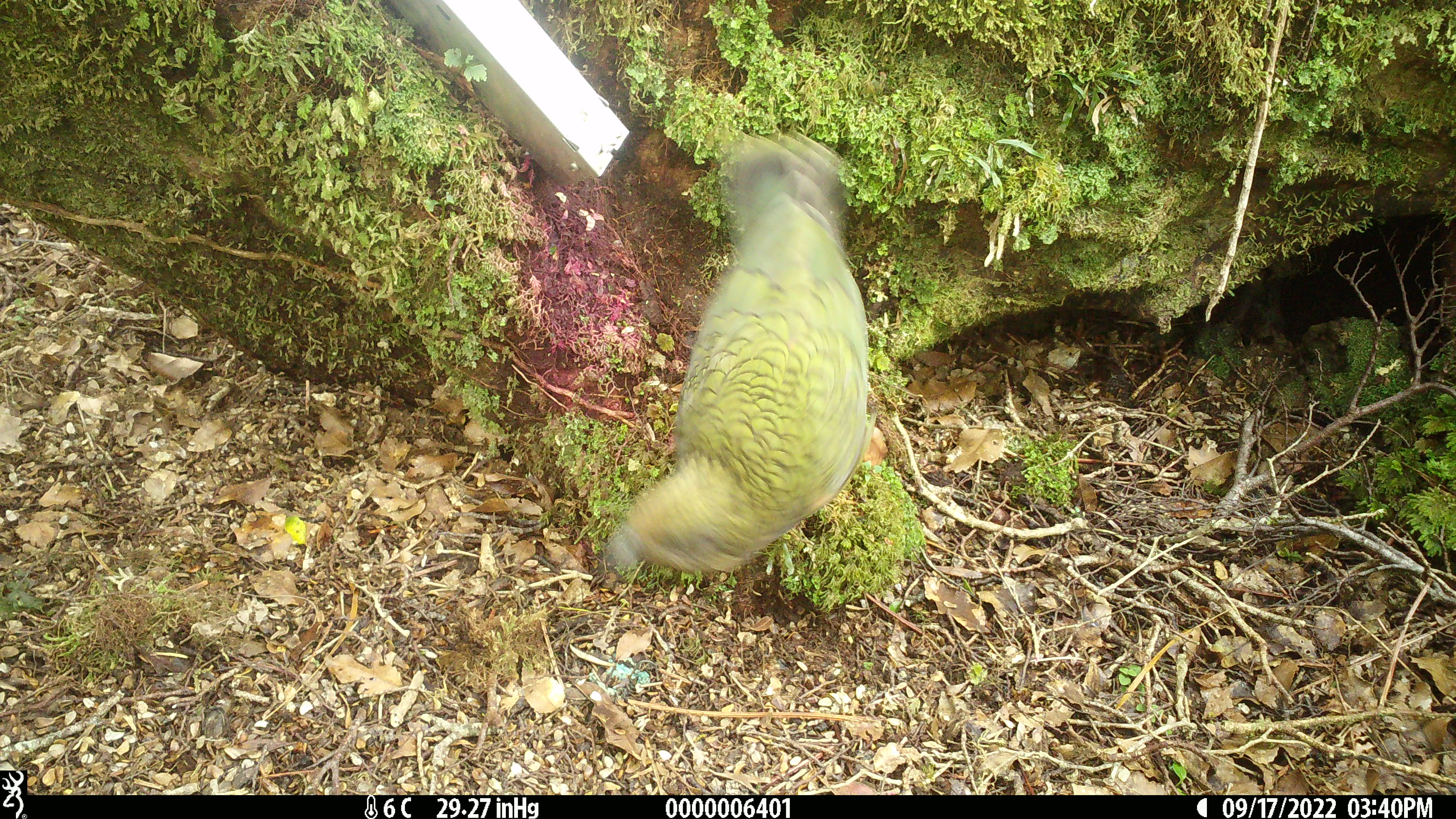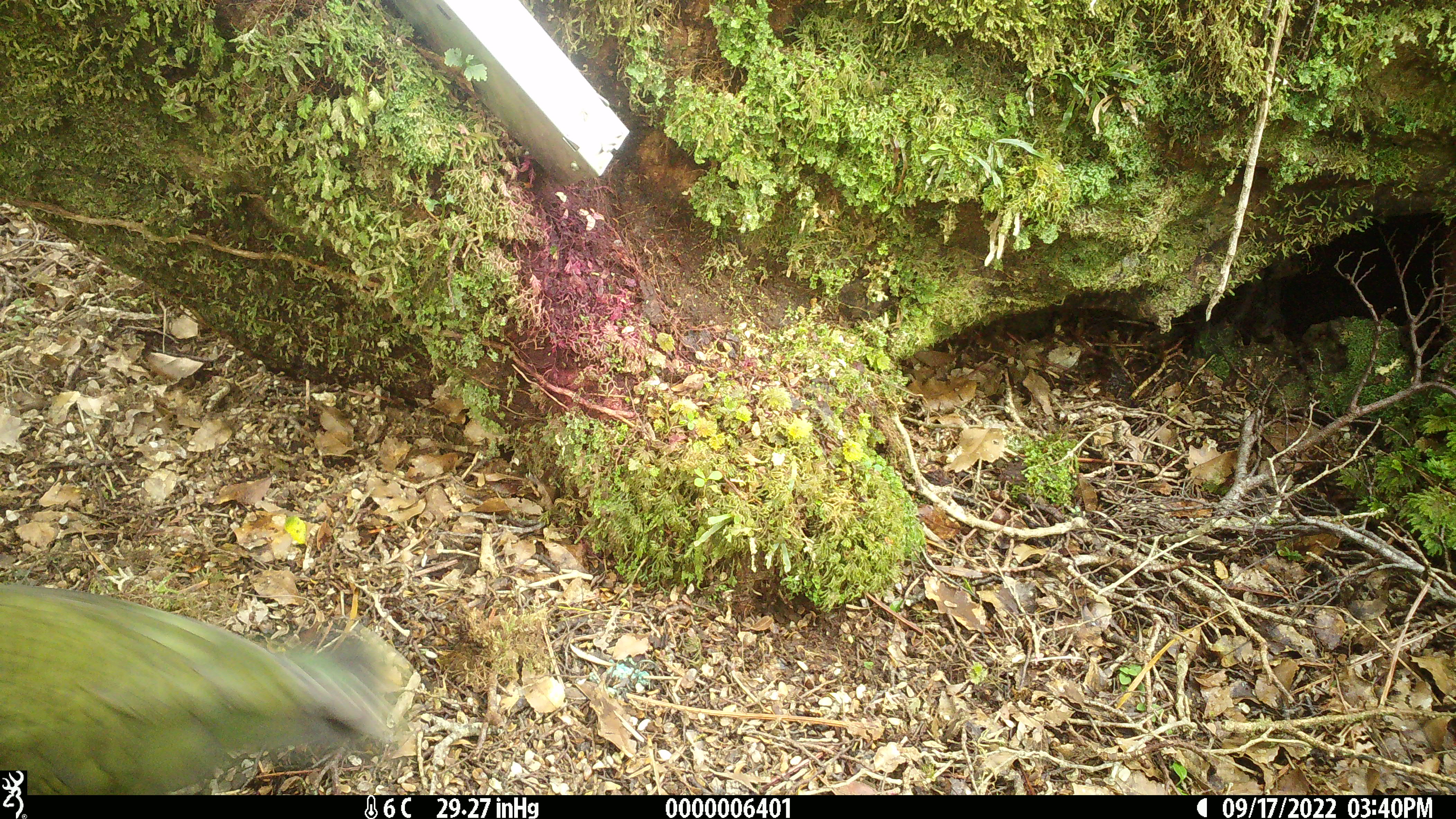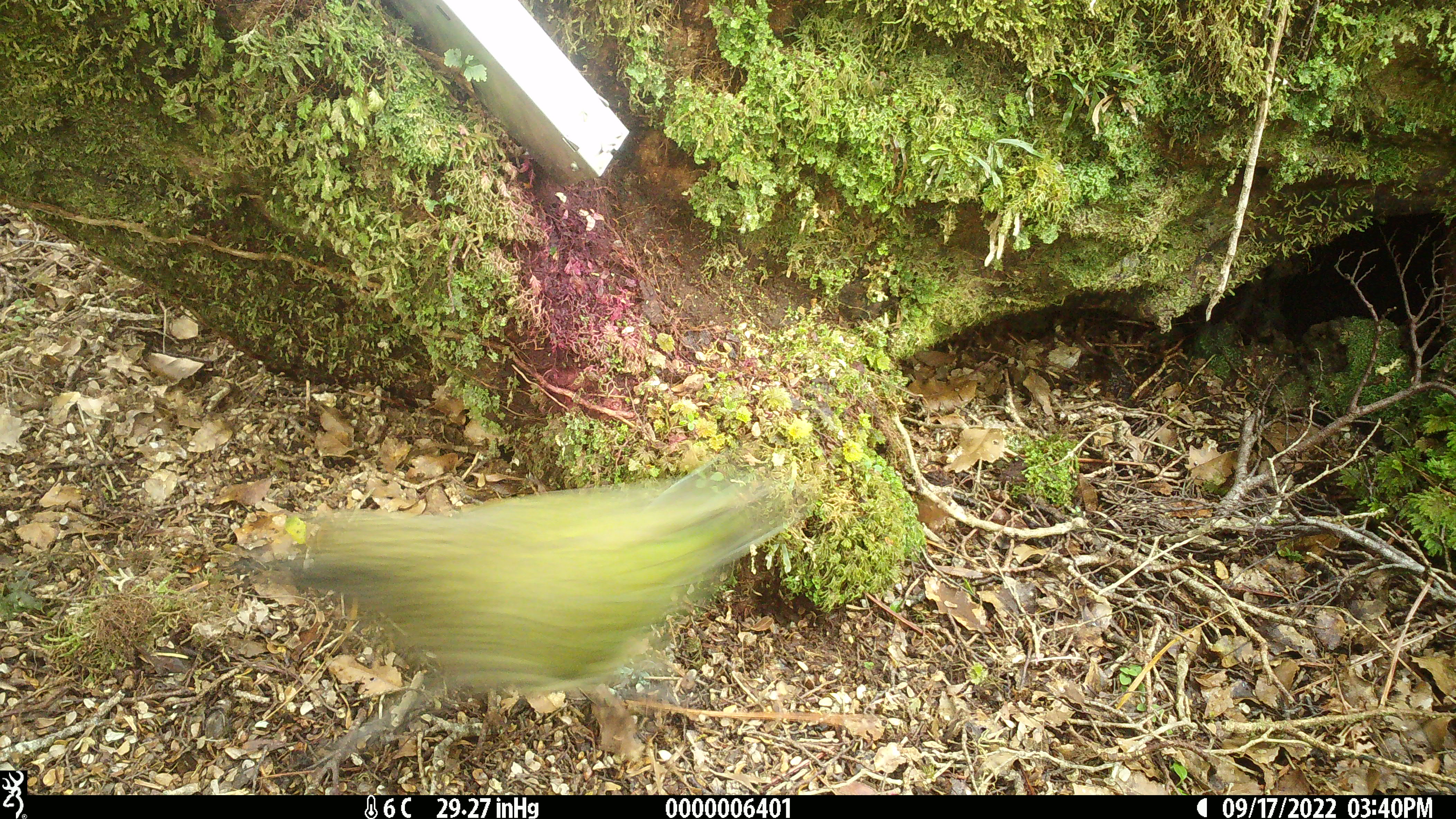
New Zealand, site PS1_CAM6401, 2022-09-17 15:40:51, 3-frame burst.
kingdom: Animalia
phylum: Chordata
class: Aves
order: Psittaciformes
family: Strigopidae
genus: Nestor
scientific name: Nestor notabilis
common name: kea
Kea (Nestor notabilis).